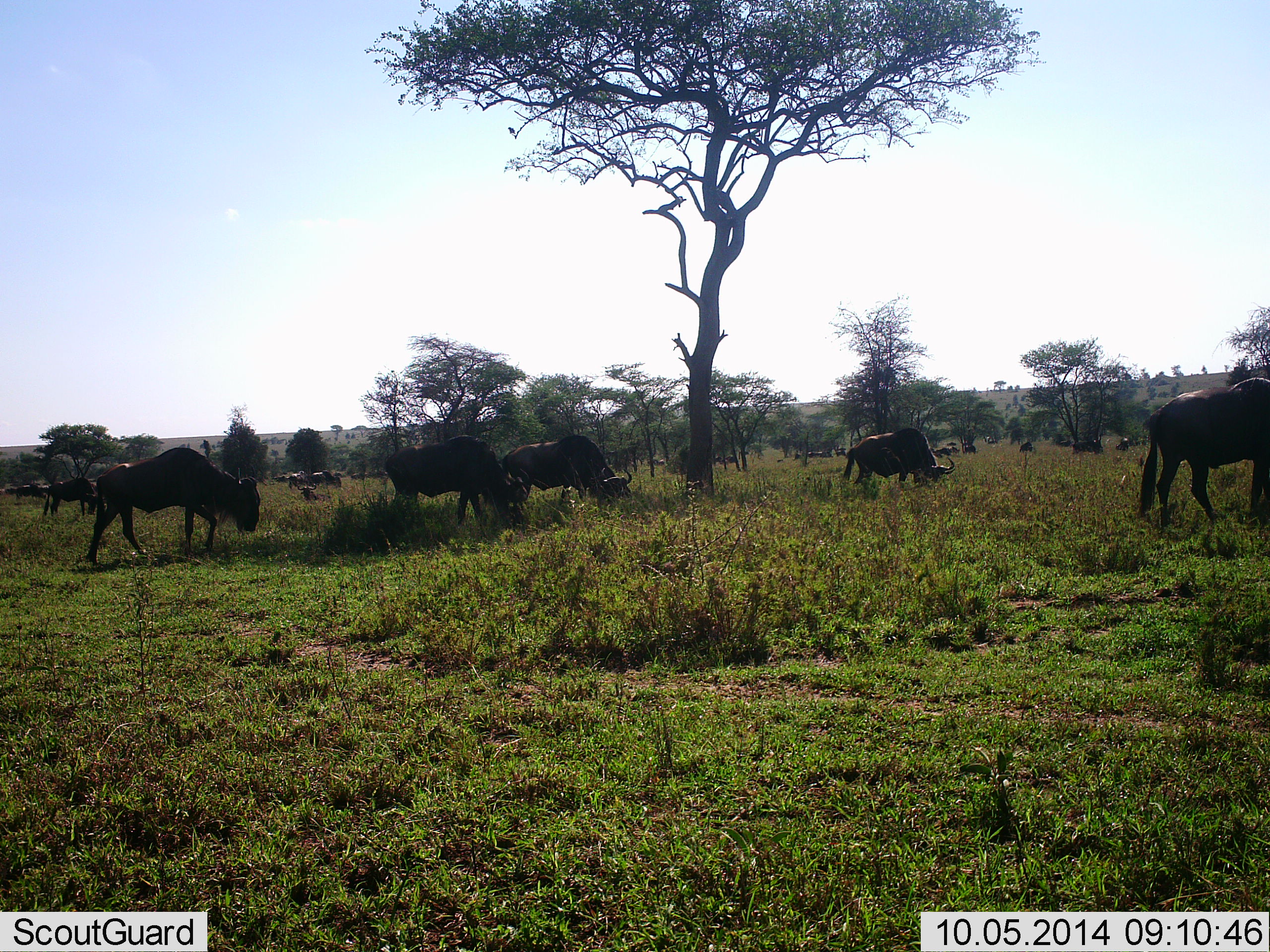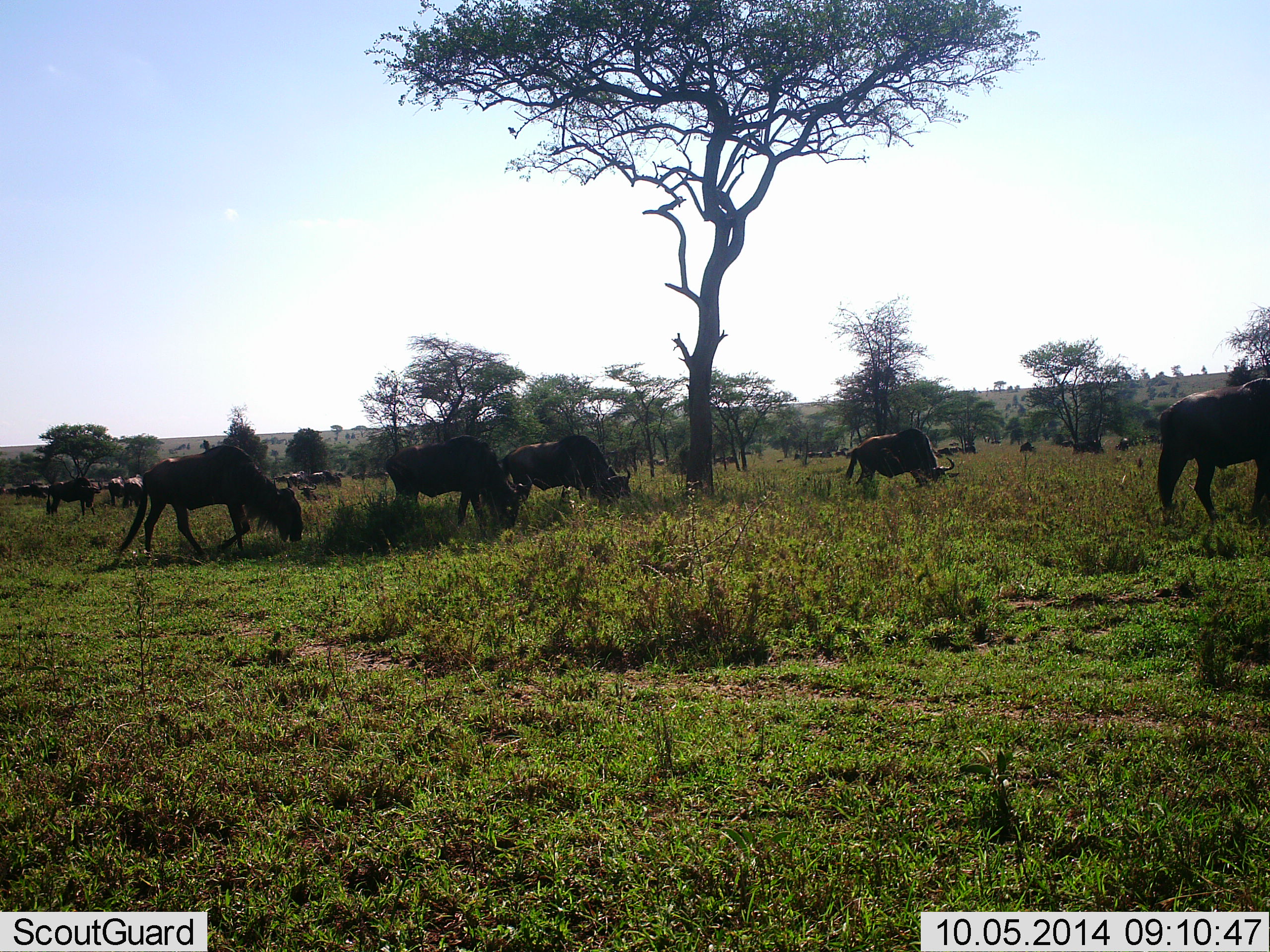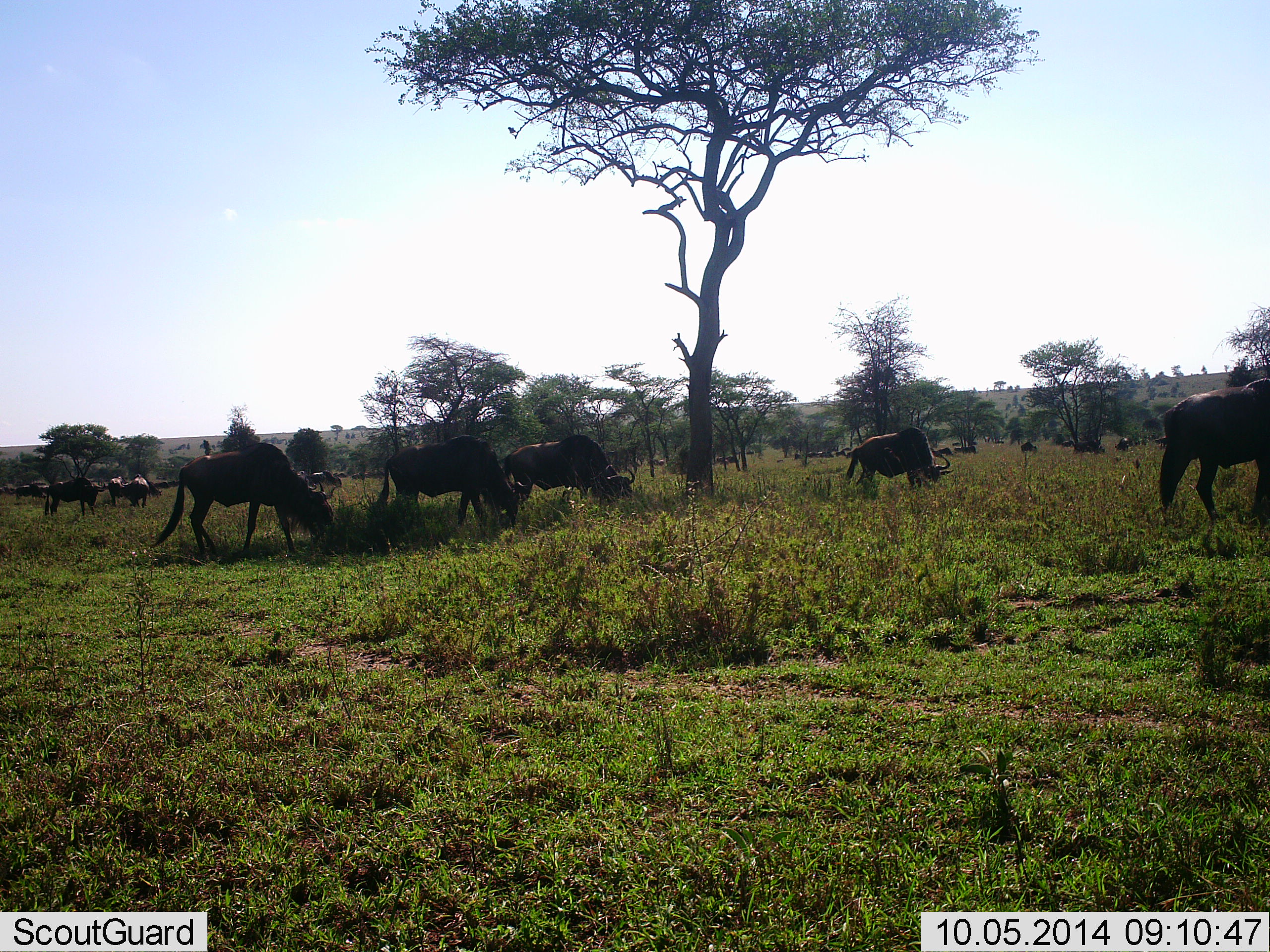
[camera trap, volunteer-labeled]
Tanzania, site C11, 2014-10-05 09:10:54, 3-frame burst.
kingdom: Animalia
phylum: Chordata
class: Mammalia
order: Artiodactyla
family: Bovidae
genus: Connochaetes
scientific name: Connochaetes taurinus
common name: blue wildebeest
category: wildebeest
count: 11-50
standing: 20%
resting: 0%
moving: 10%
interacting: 0%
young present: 0%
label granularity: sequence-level